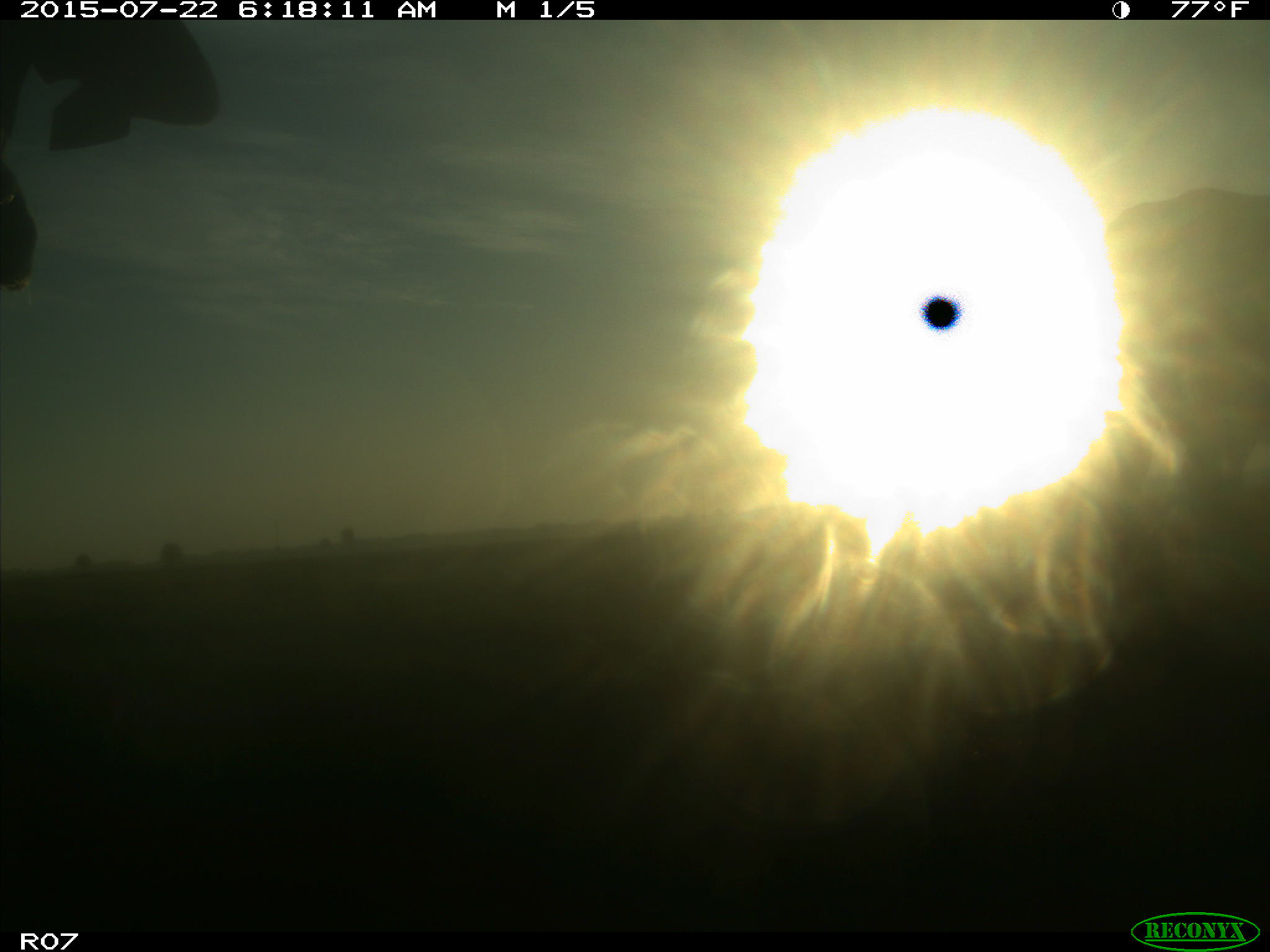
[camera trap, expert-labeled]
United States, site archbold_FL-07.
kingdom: Animalia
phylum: Chordata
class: Mammalia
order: Artiodactyla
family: Bovidae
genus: Bos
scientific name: Bos taurus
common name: domestic cow